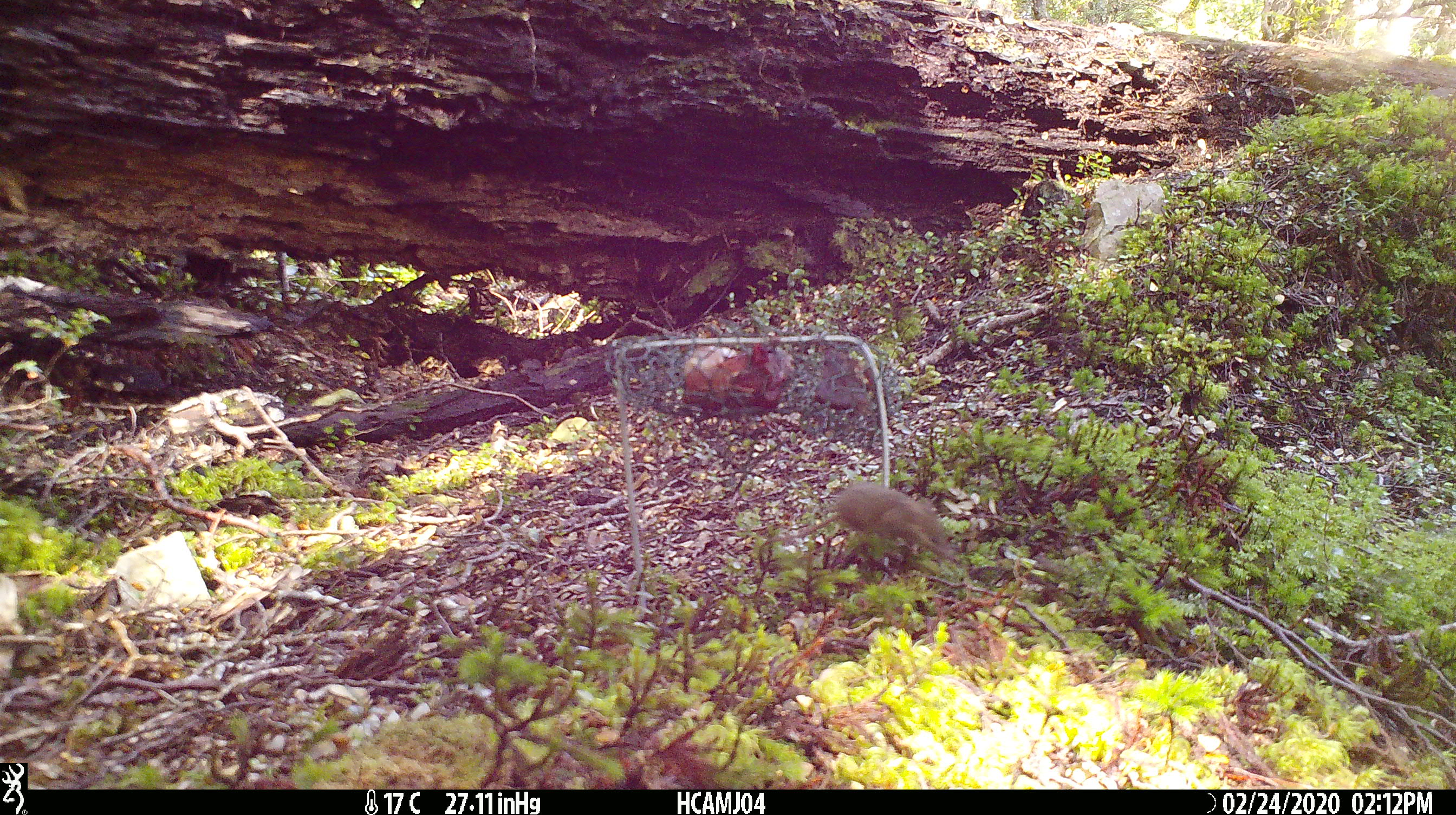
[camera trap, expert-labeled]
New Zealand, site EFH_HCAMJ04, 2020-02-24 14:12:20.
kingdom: Animalia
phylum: Chordata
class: Mammalia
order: Rodentia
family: Muridae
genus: Mus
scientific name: Mus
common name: mouse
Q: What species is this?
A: Mouse (Mus).